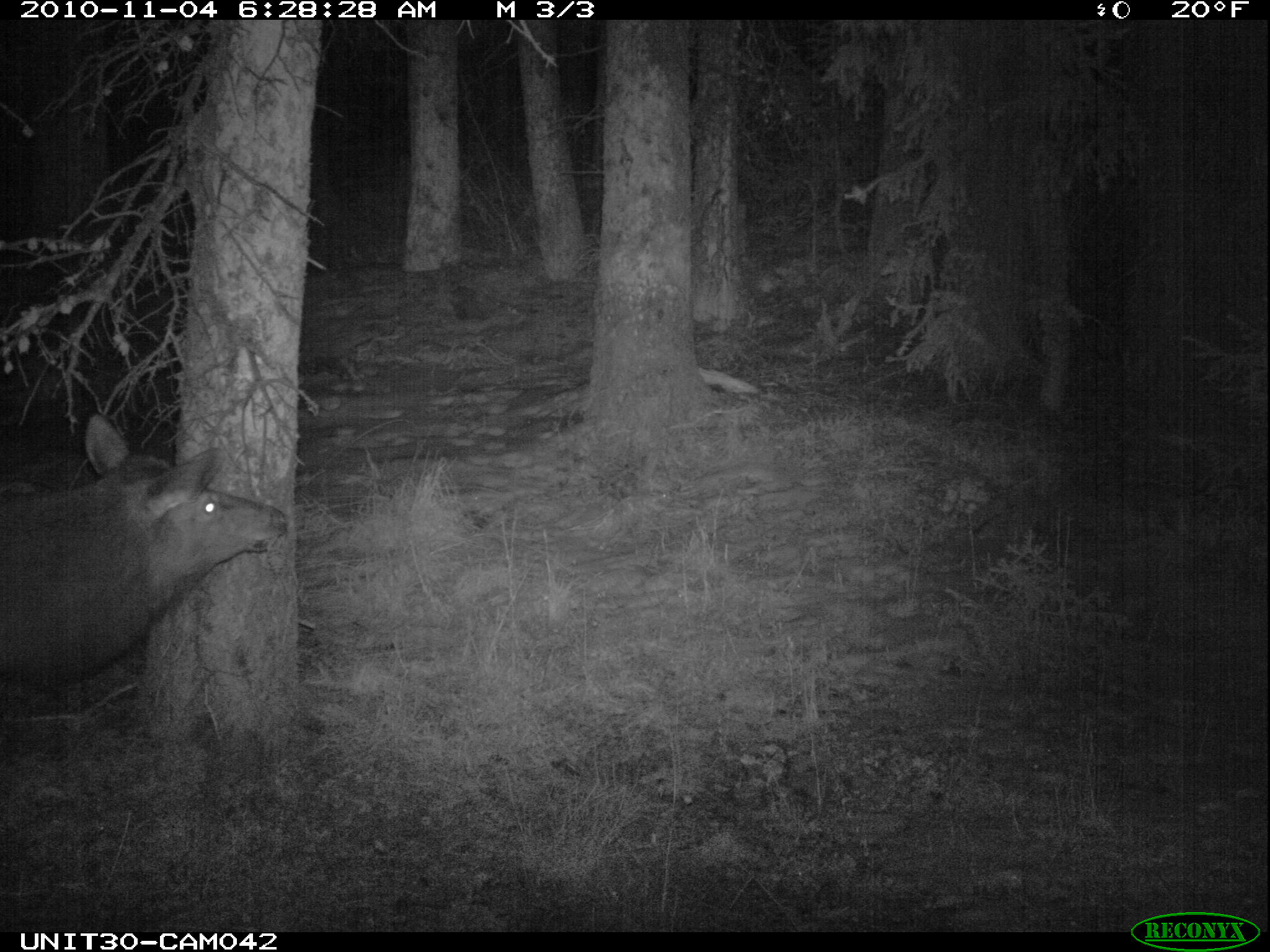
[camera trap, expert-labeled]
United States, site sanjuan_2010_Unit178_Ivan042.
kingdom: Animalia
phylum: Chordata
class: Mammalia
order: Artiodactyla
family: Cervidae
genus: Cervus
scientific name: Cervus elaphus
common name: red deer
Cervus elaphus (red deer).